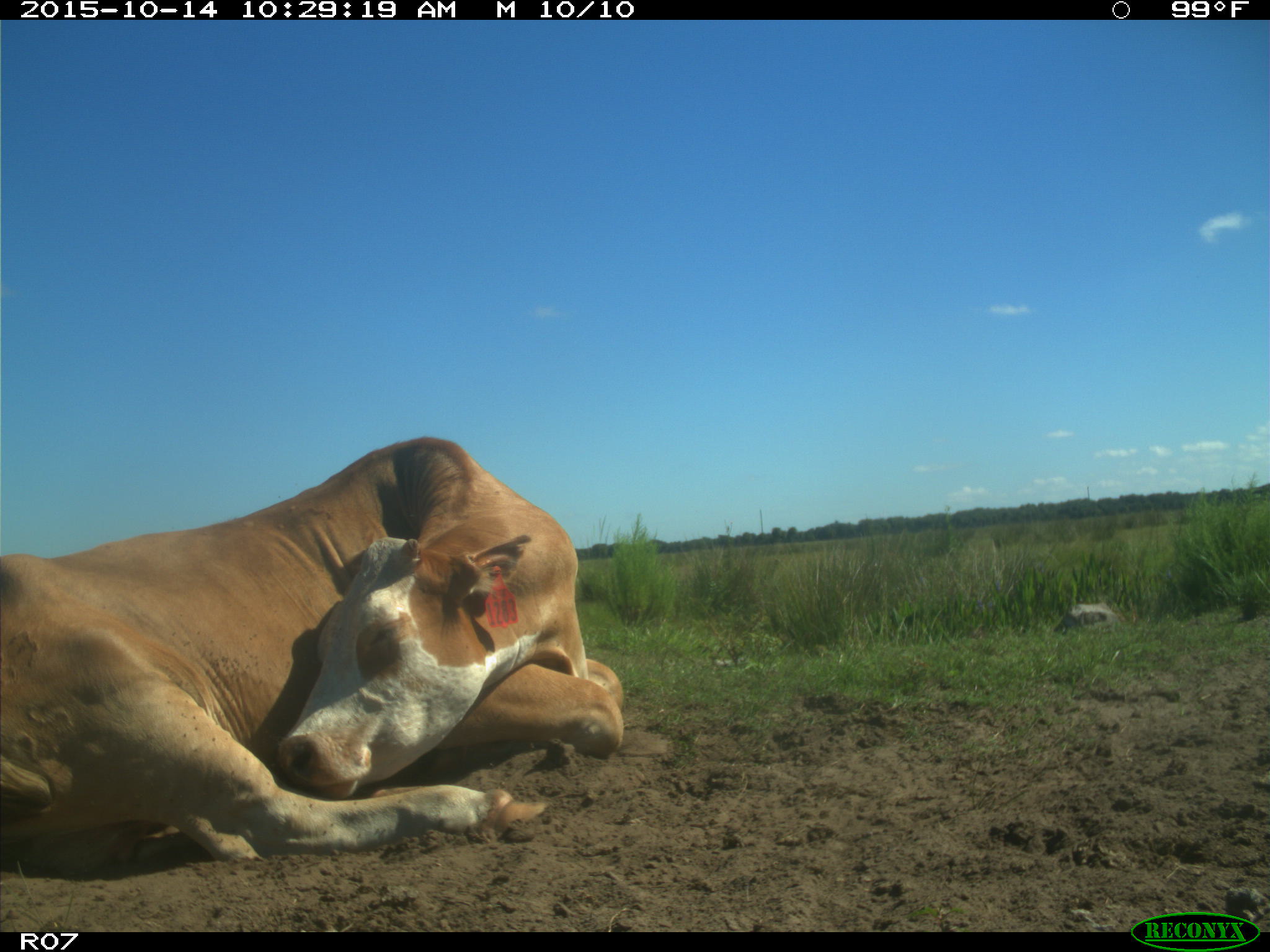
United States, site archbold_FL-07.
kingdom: Animalia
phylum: Chordata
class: Mammalia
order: Artiodactyla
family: Bovidae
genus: Bos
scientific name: Bos taurus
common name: domestic cow